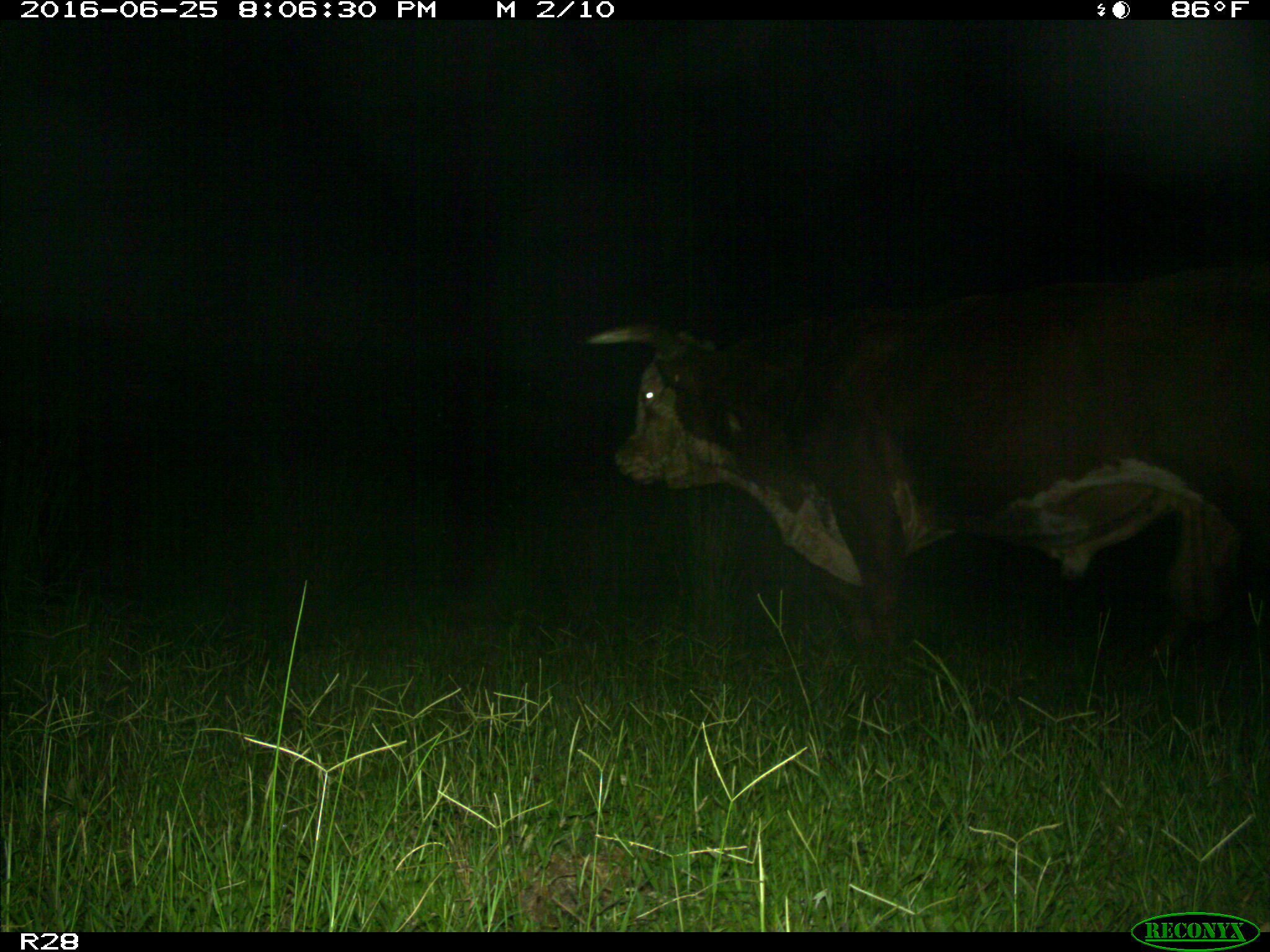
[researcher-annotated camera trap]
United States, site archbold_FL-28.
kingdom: Animalia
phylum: Chordata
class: Mammalia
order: Artiodactyla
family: Bovidae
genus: Bos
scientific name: Bos taurus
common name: domestic cow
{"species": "Bos taurus (domestic cow)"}